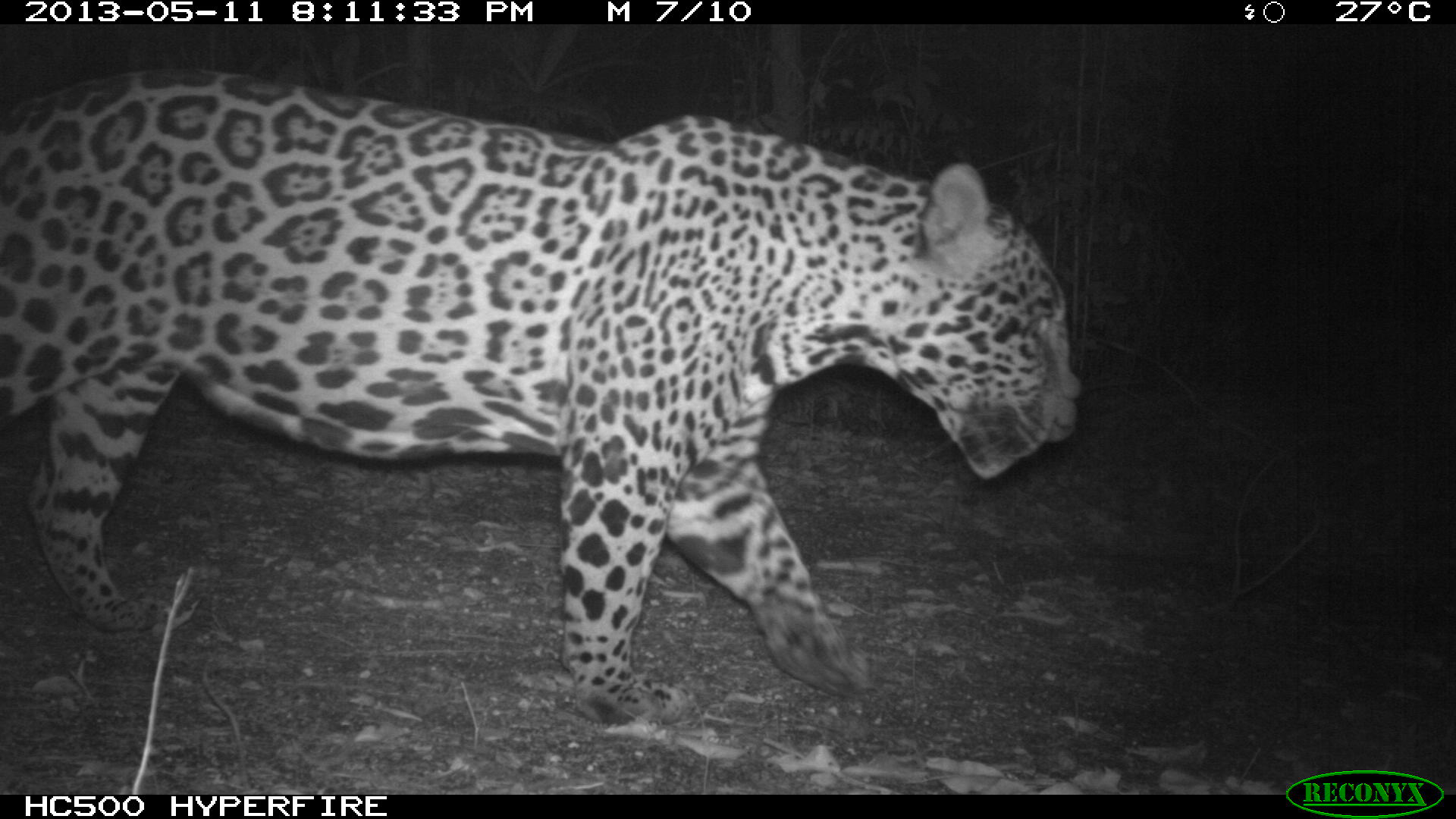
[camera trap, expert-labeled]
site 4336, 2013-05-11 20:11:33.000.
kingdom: Animalia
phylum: Chordata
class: Mammalia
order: Carnivora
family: Felidae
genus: Panthera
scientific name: Panthera onca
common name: jaguar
Panthera onca (jaguar), count 1, sex male.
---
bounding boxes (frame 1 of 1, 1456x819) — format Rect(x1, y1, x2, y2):
panthera onca: Rect(0, 65, 1082, 727)